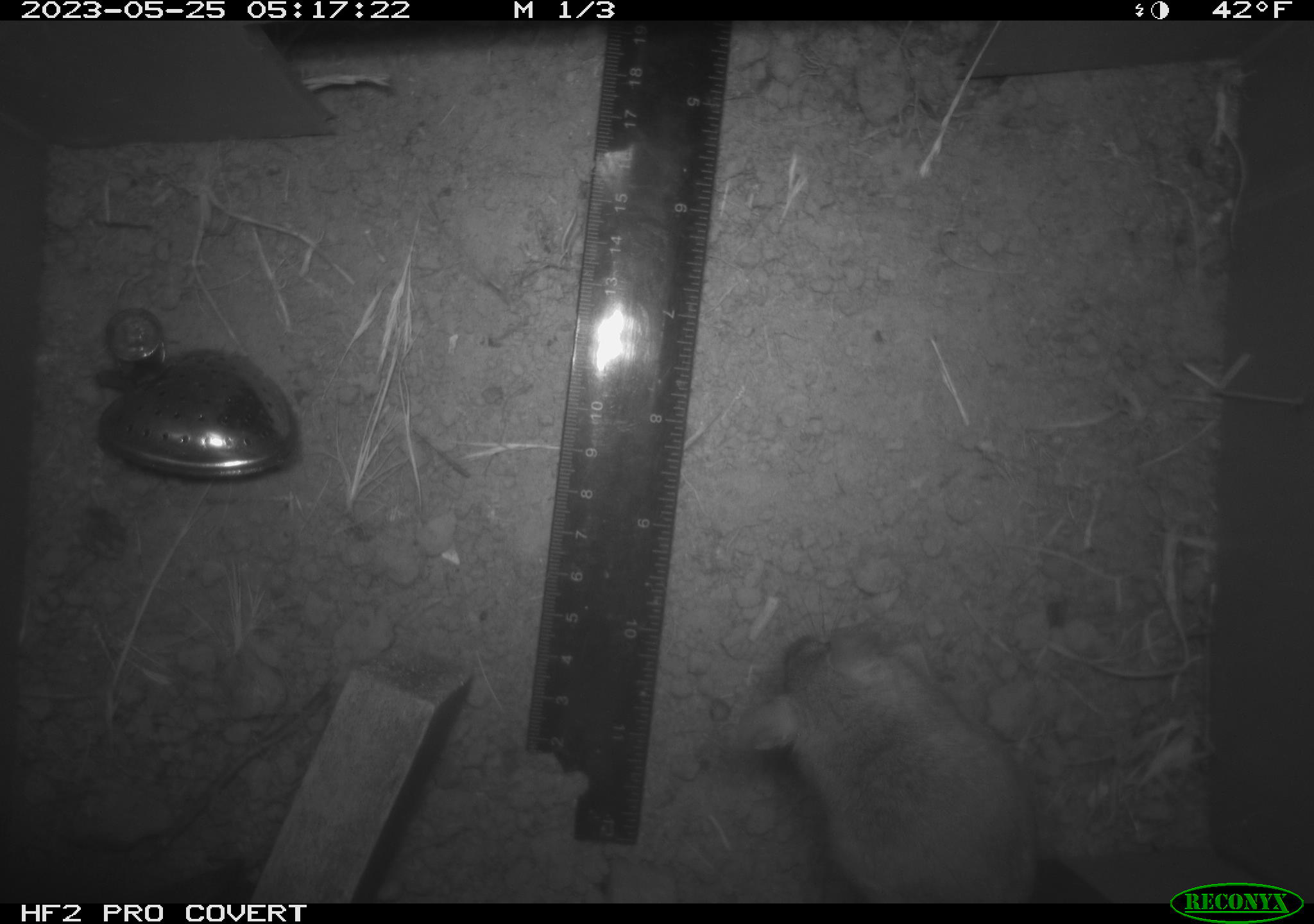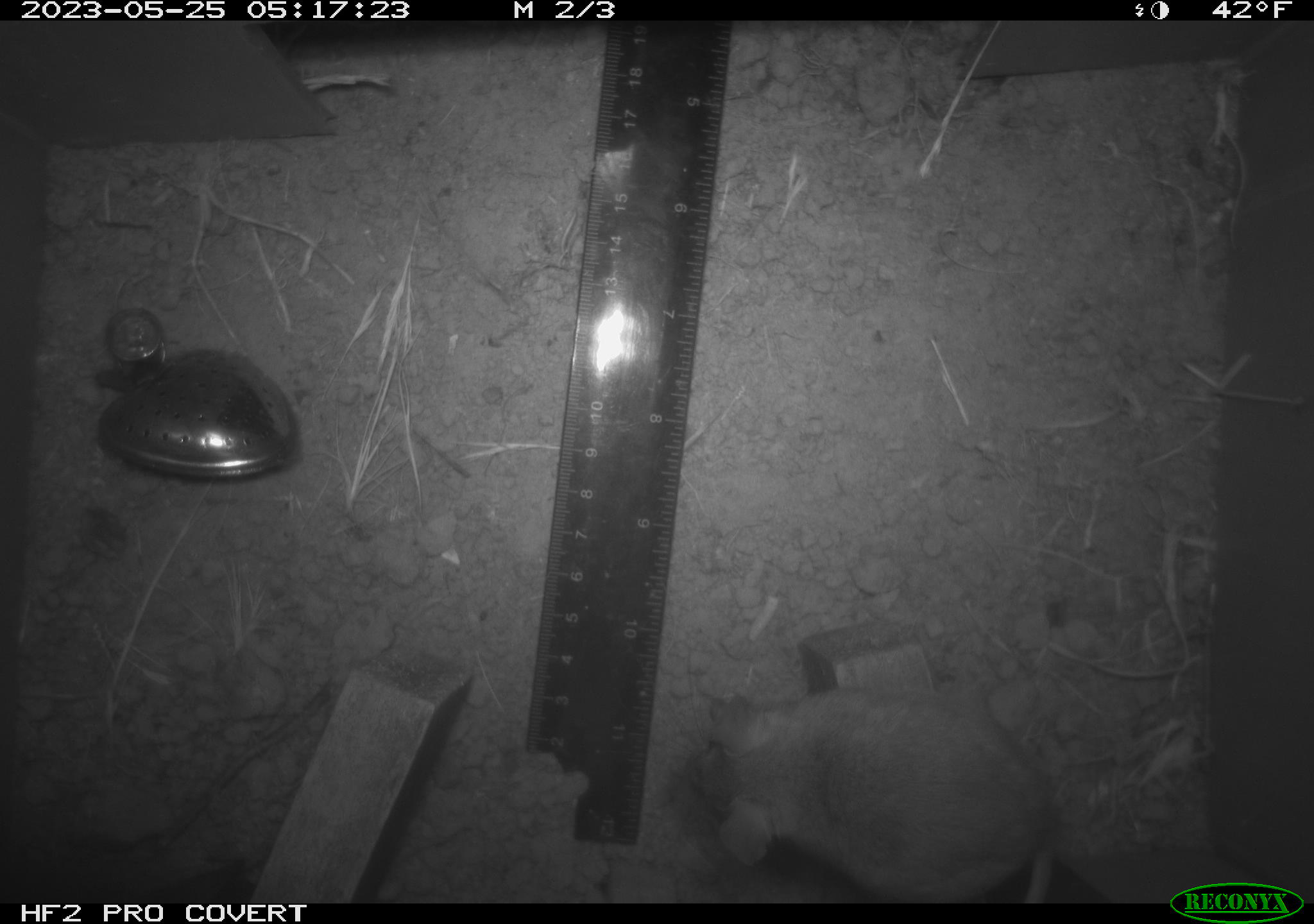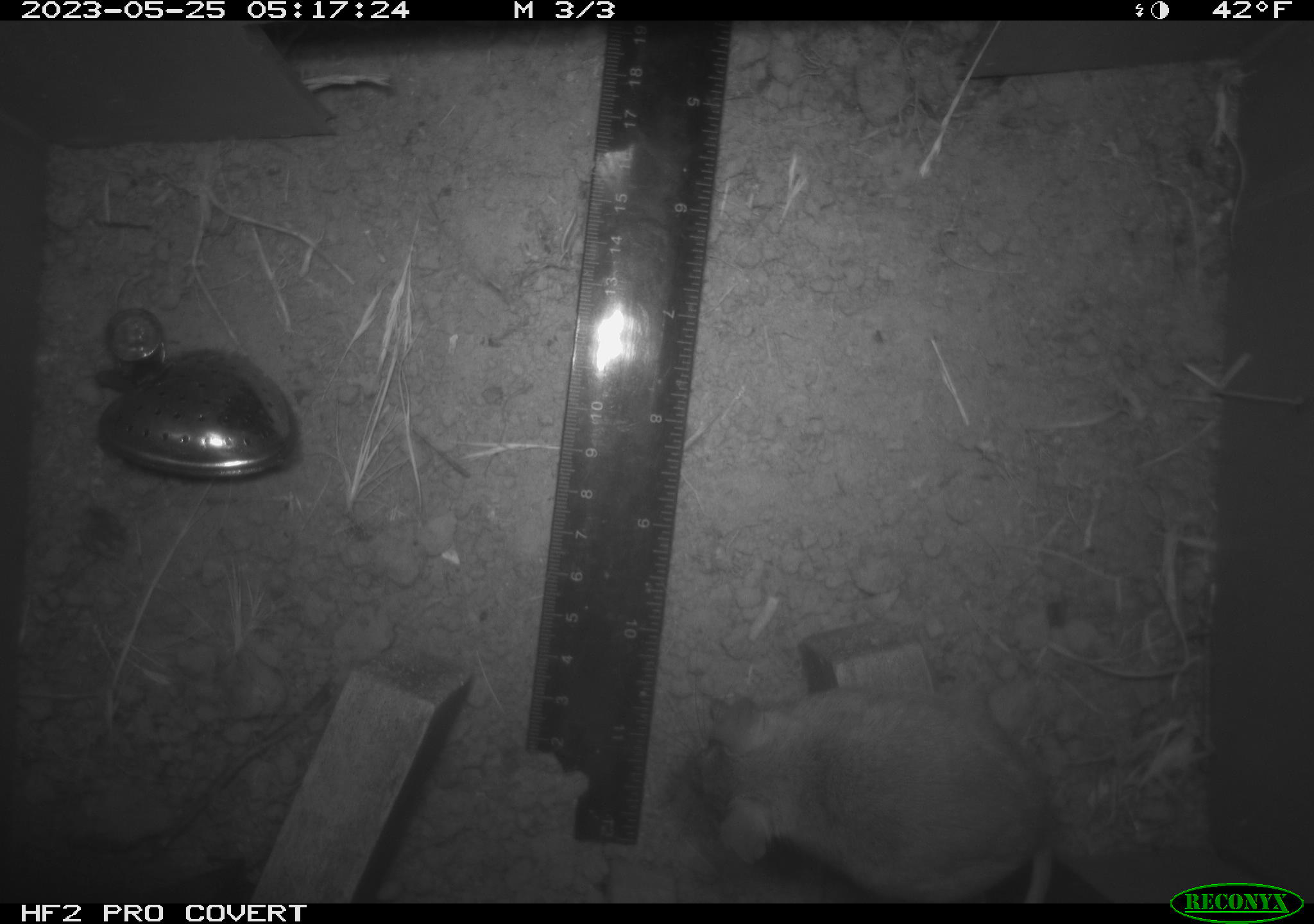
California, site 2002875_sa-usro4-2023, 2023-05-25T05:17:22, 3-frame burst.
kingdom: Animalia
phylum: Chordata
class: Mammalia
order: Rodentia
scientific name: Rodentia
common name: mouse species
Mouse species (Rodentia).